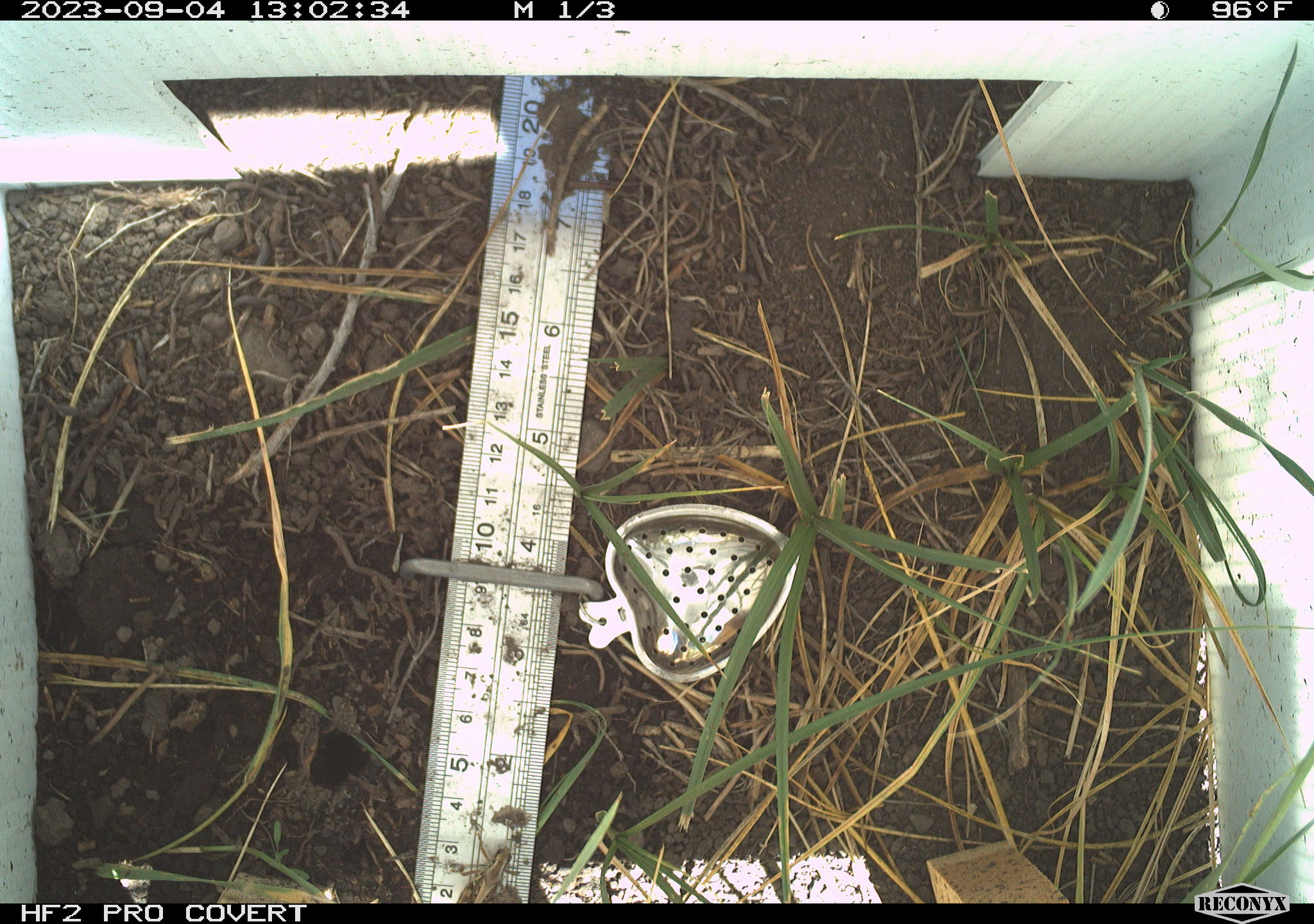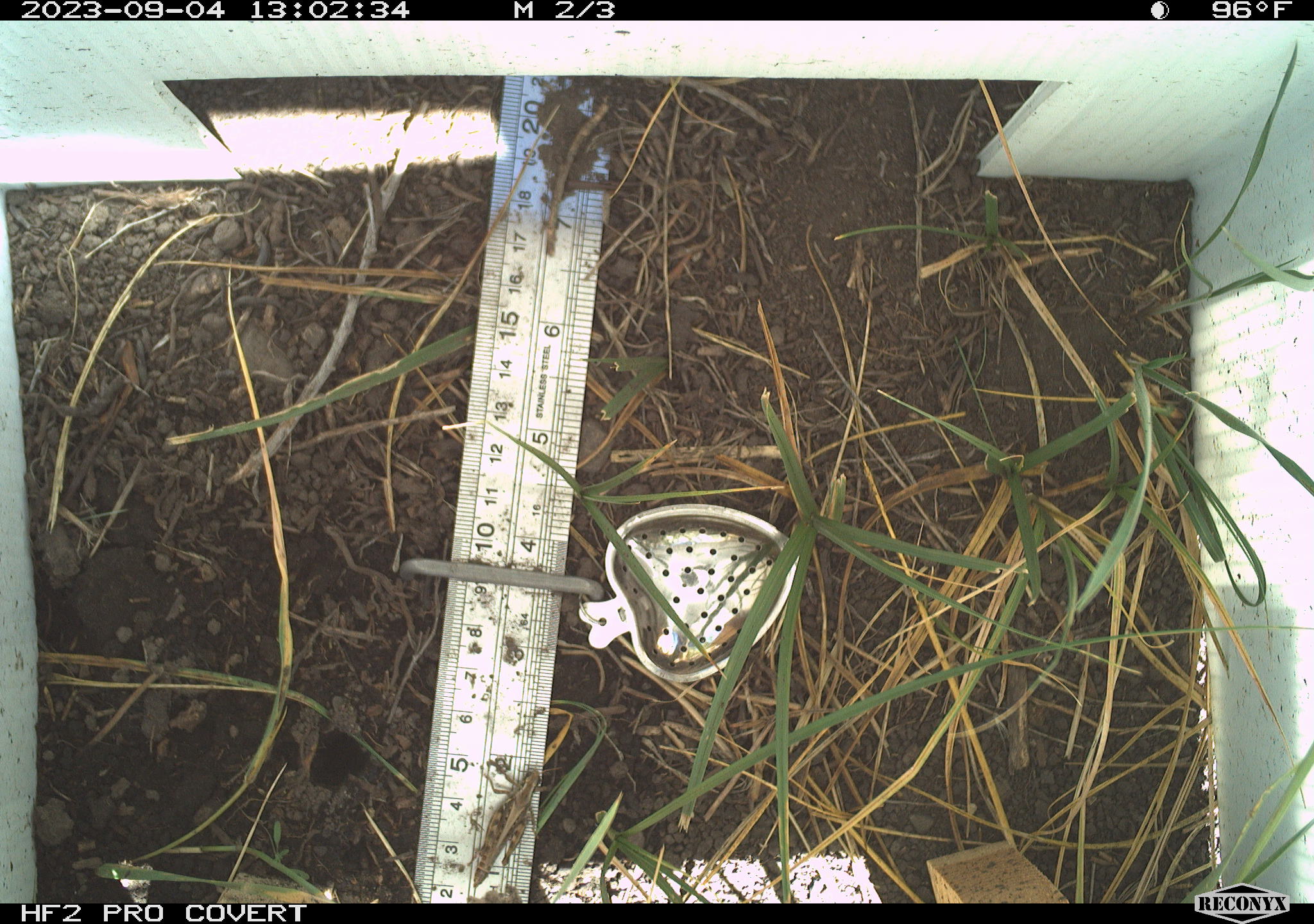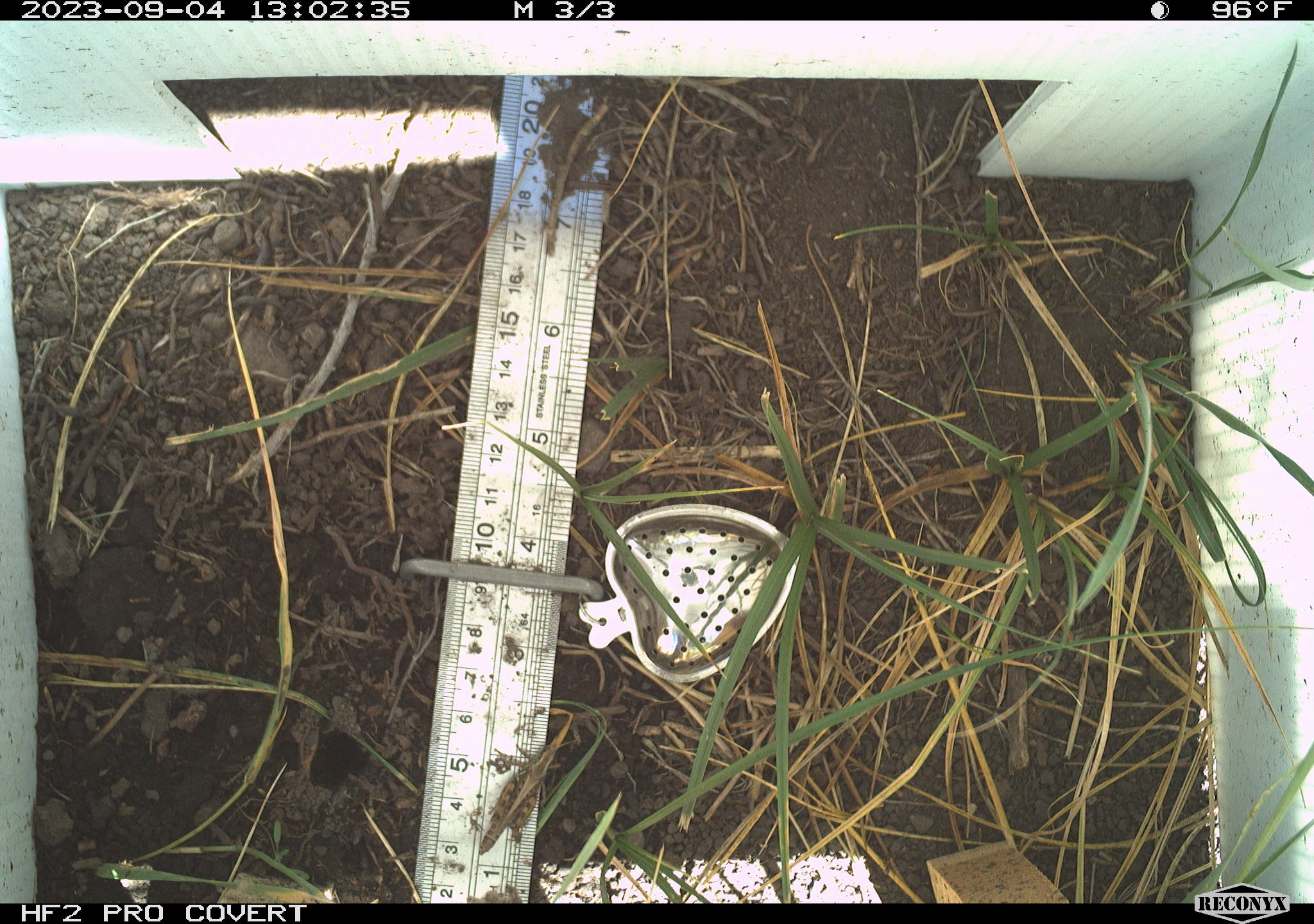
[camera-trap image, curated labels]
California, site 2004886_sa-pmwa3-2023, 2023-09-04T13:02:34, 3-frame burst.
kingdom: Animalia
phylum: Arthropoda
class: Insecta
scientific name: Insecta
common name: insect